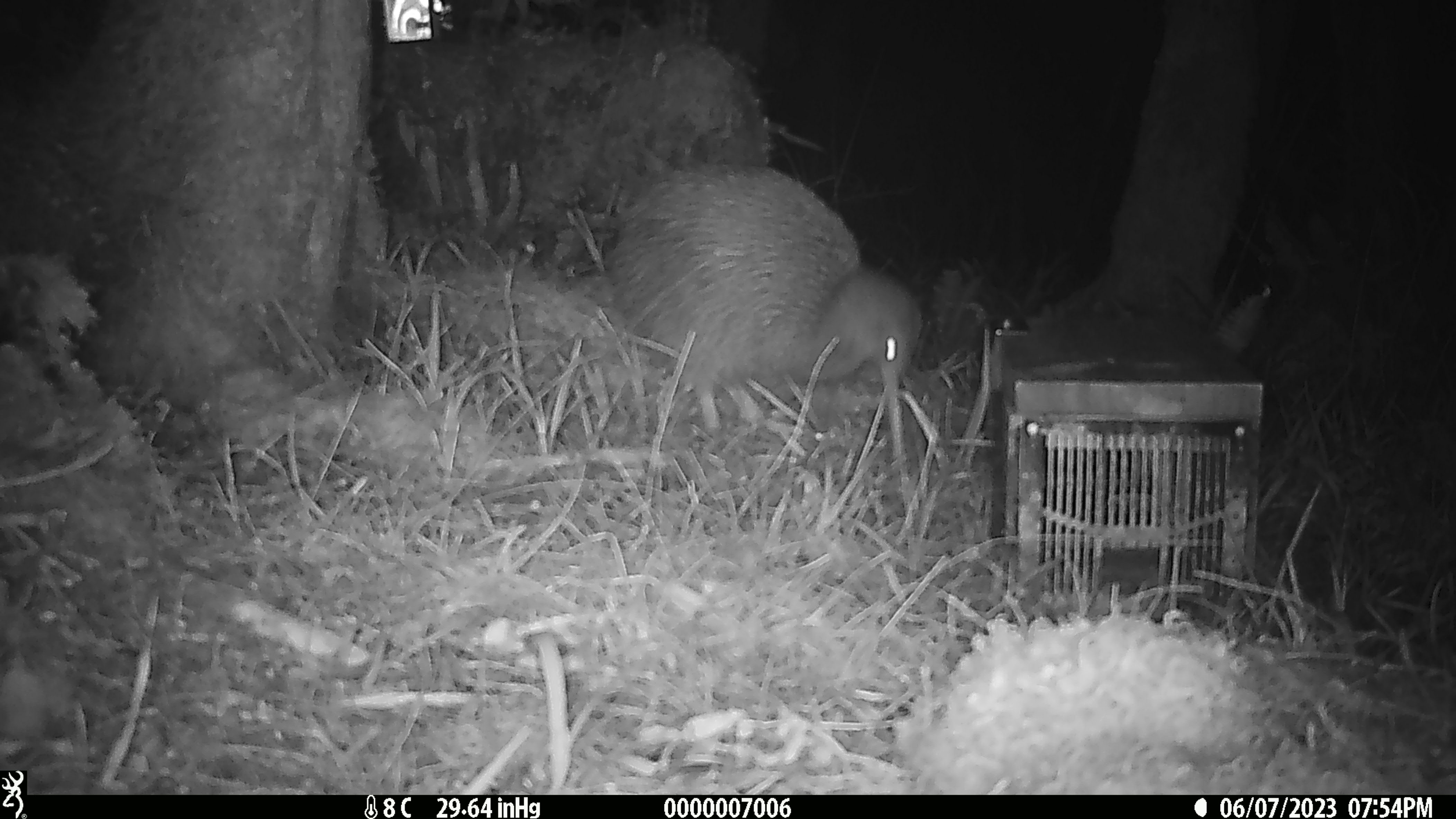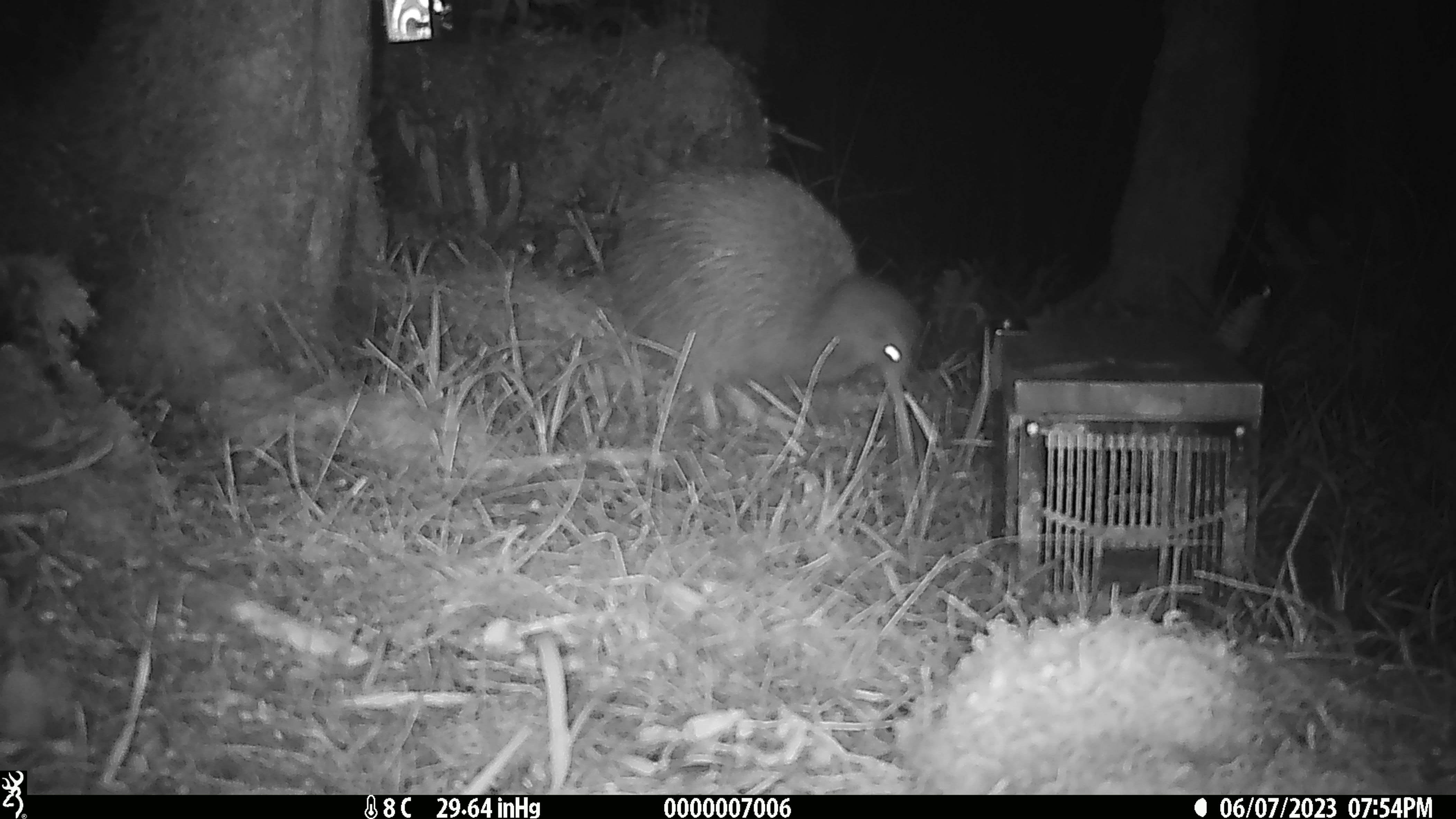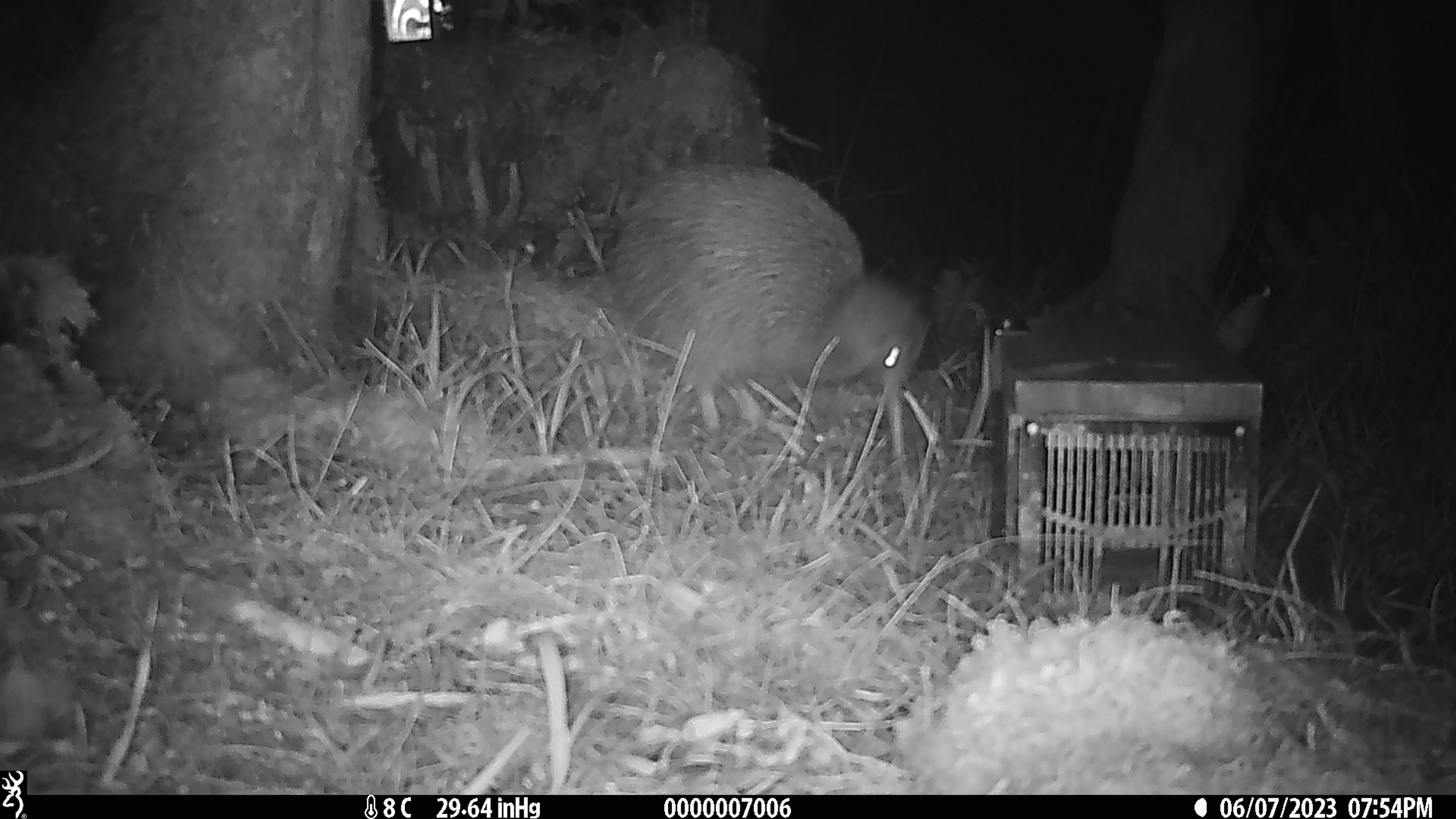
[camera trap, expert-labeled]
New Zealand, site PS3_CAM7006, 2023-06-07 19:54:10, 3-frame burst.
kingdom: Animalia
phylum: Chordata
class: Aves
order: Apterygiformes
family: Apterygidae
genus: Apteryx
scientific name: Apteryx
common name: kiwi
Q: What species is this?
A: Kiwi (Apteryx).